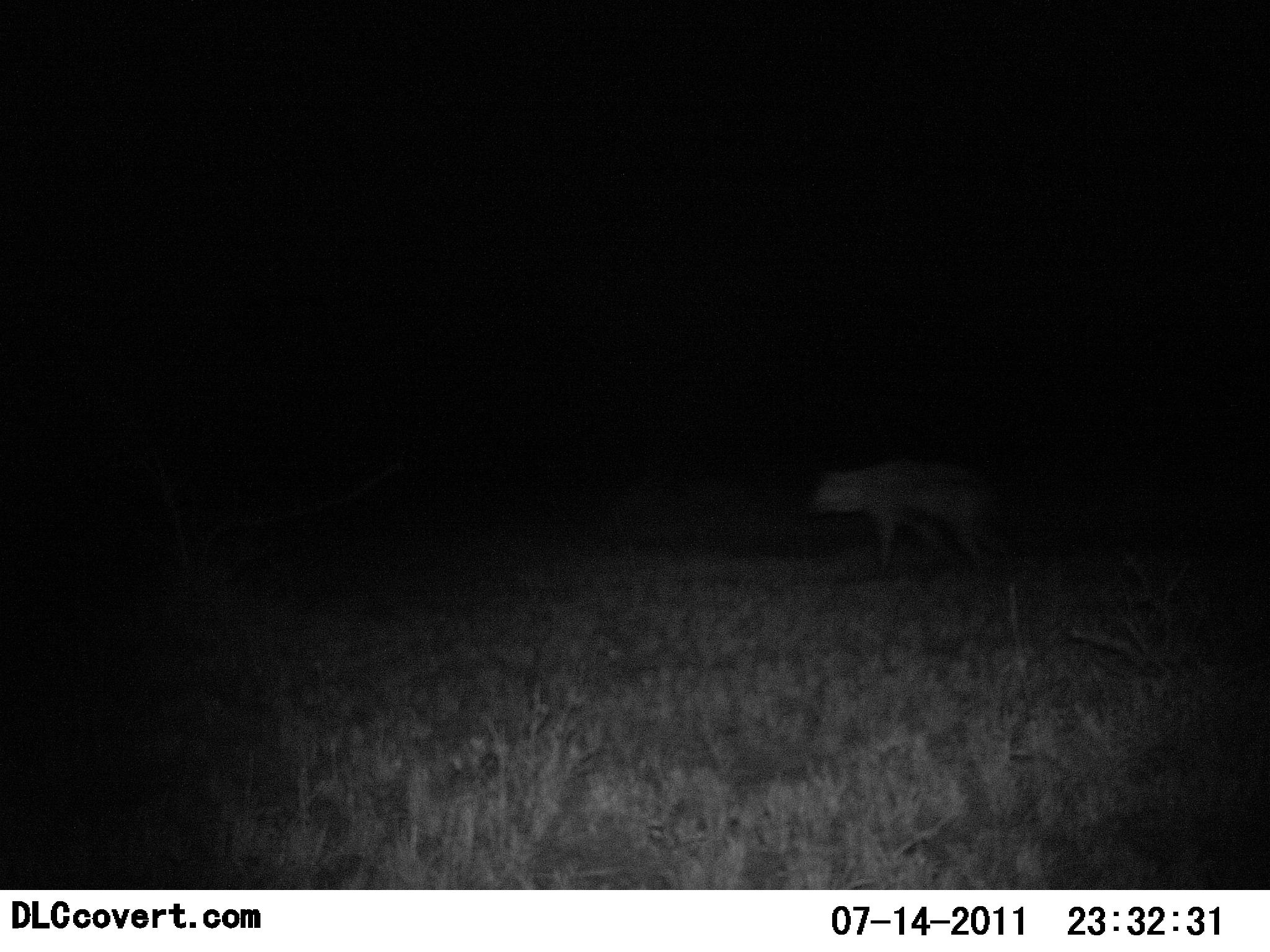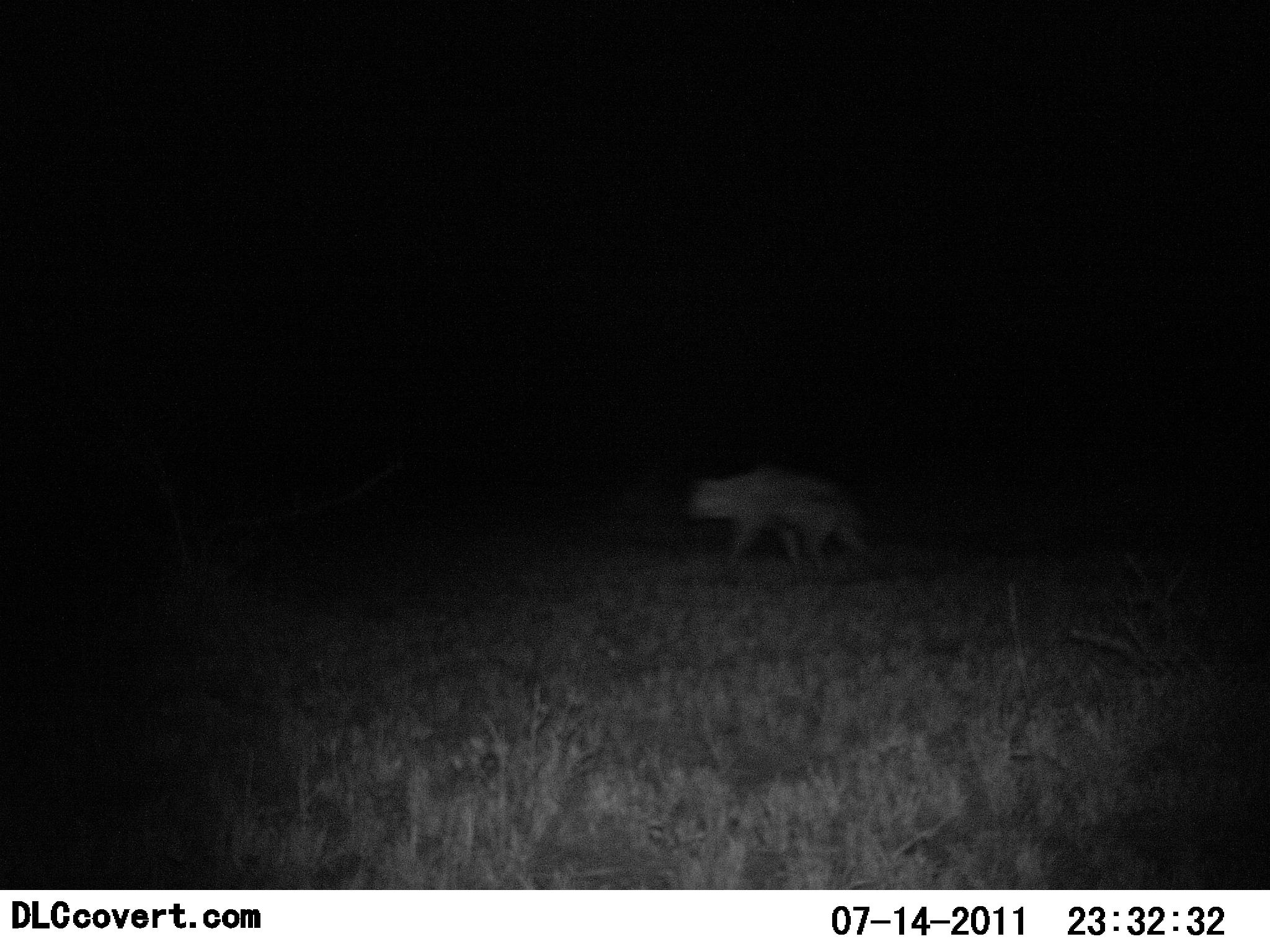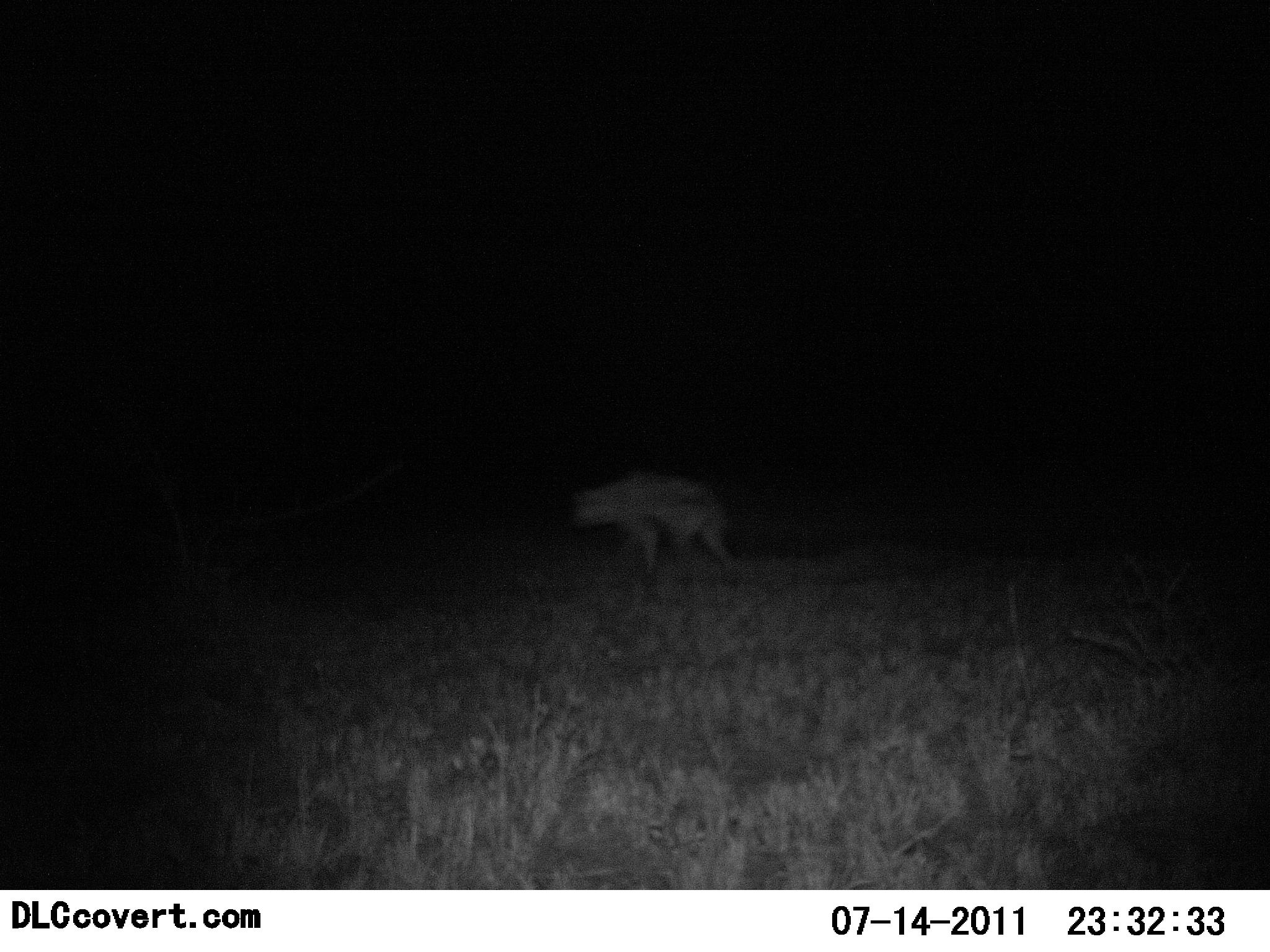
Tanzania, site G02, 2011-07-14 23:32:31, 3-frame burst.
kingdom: Animalia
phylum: Chordata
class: Mammalia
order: Carnivora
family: Hyaenidae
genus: Crocuta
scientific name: Crocuta crocuta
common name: spotted hyena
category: hyenaspotted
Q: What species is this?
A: Hyenaspotted (spotted hyena) (Crocuta crocuta).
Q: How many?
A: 1.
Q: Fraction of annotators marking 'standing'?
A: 9%.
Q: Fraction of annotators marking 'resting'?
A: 0%.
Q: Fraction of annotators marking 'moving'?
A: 100%.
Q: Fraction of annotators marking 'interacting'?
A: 0%.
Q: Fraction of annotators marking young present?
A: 0%.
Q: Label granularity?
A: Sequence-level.